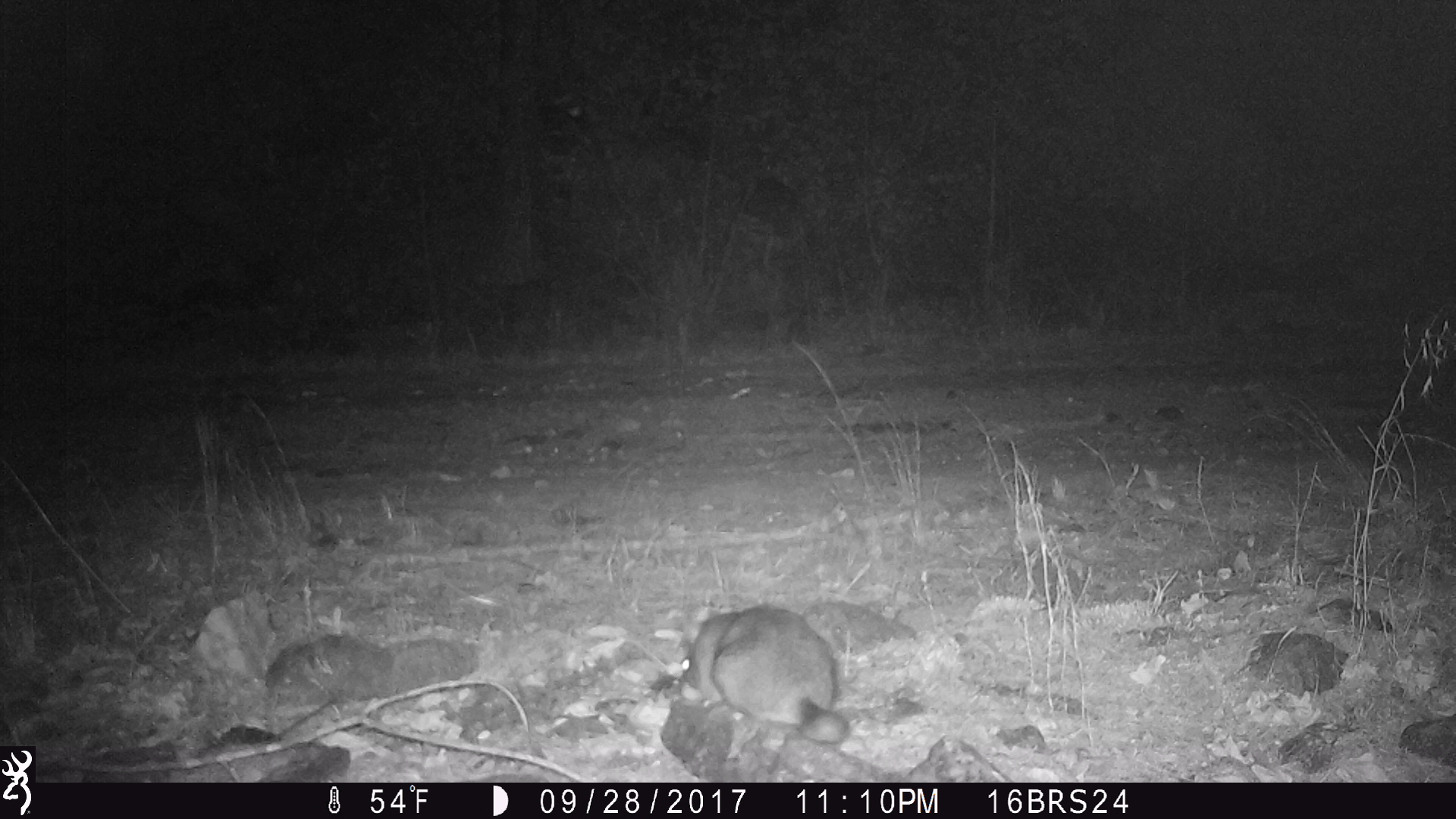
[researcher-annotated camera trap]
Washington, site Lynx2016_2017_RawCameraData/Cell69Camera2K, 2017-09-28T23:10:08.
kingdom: Animalia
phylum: Chordata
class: Mammalia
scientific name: Mammalia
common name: small mammal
Small mammal (Mammalia). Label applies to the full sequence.